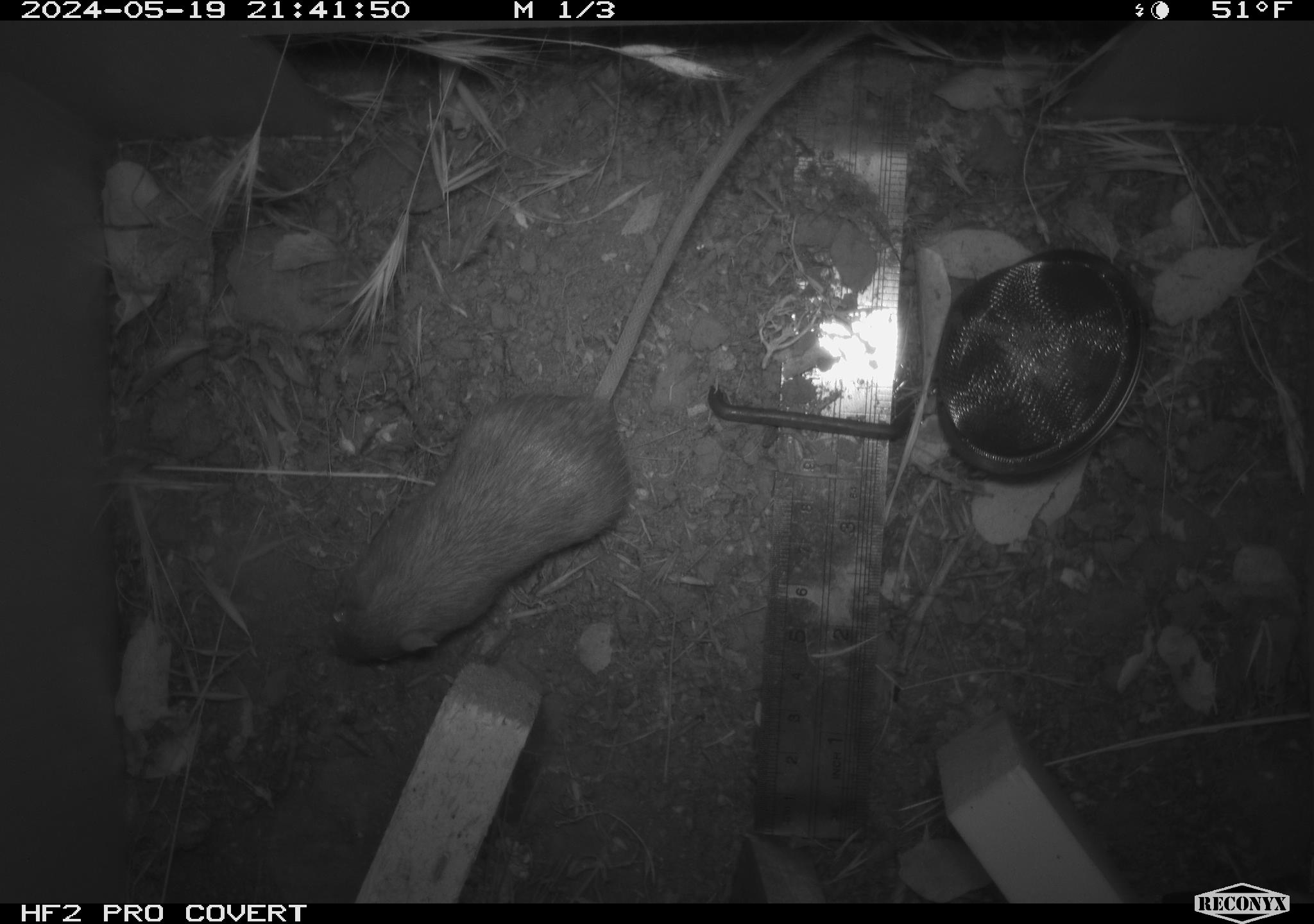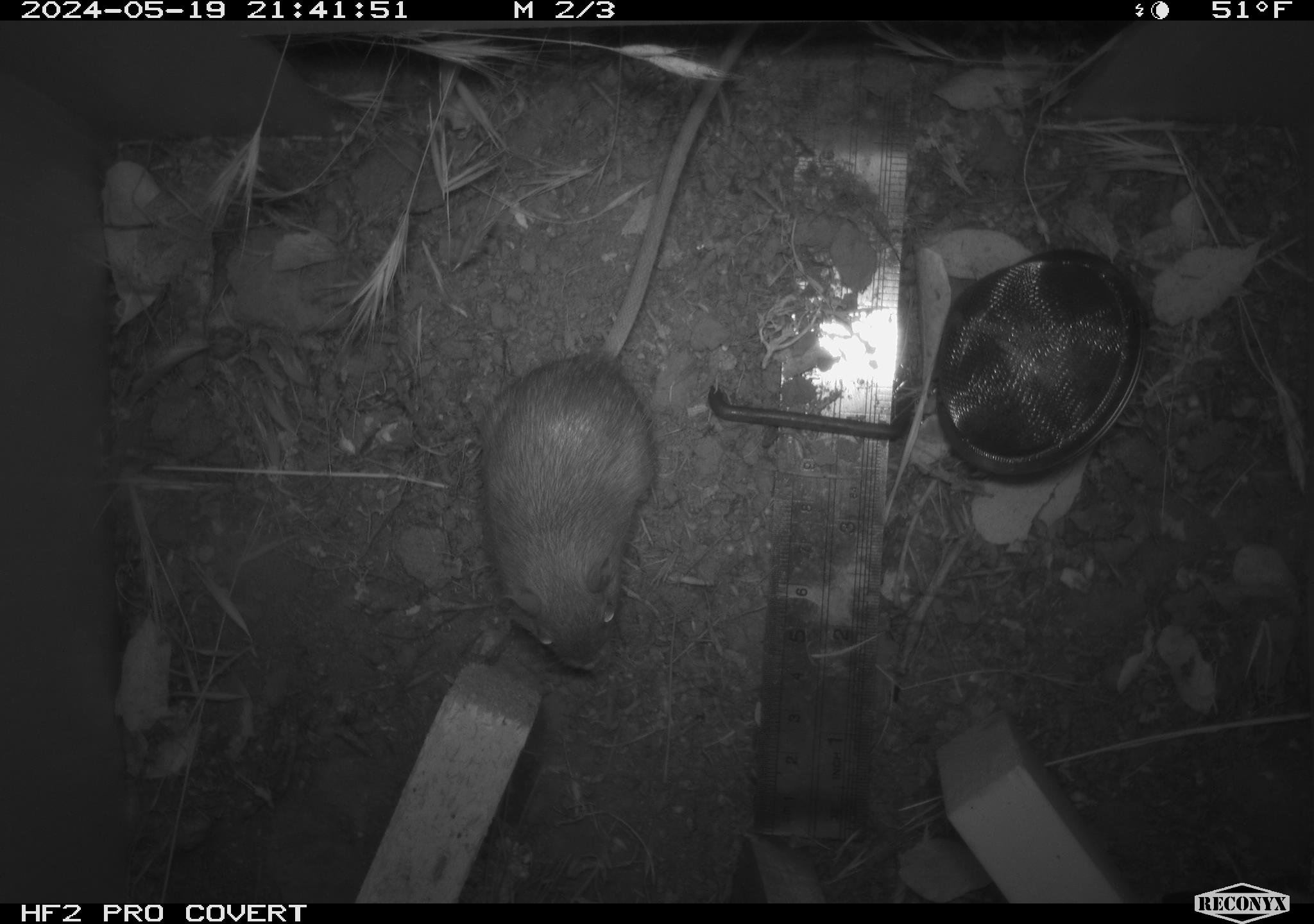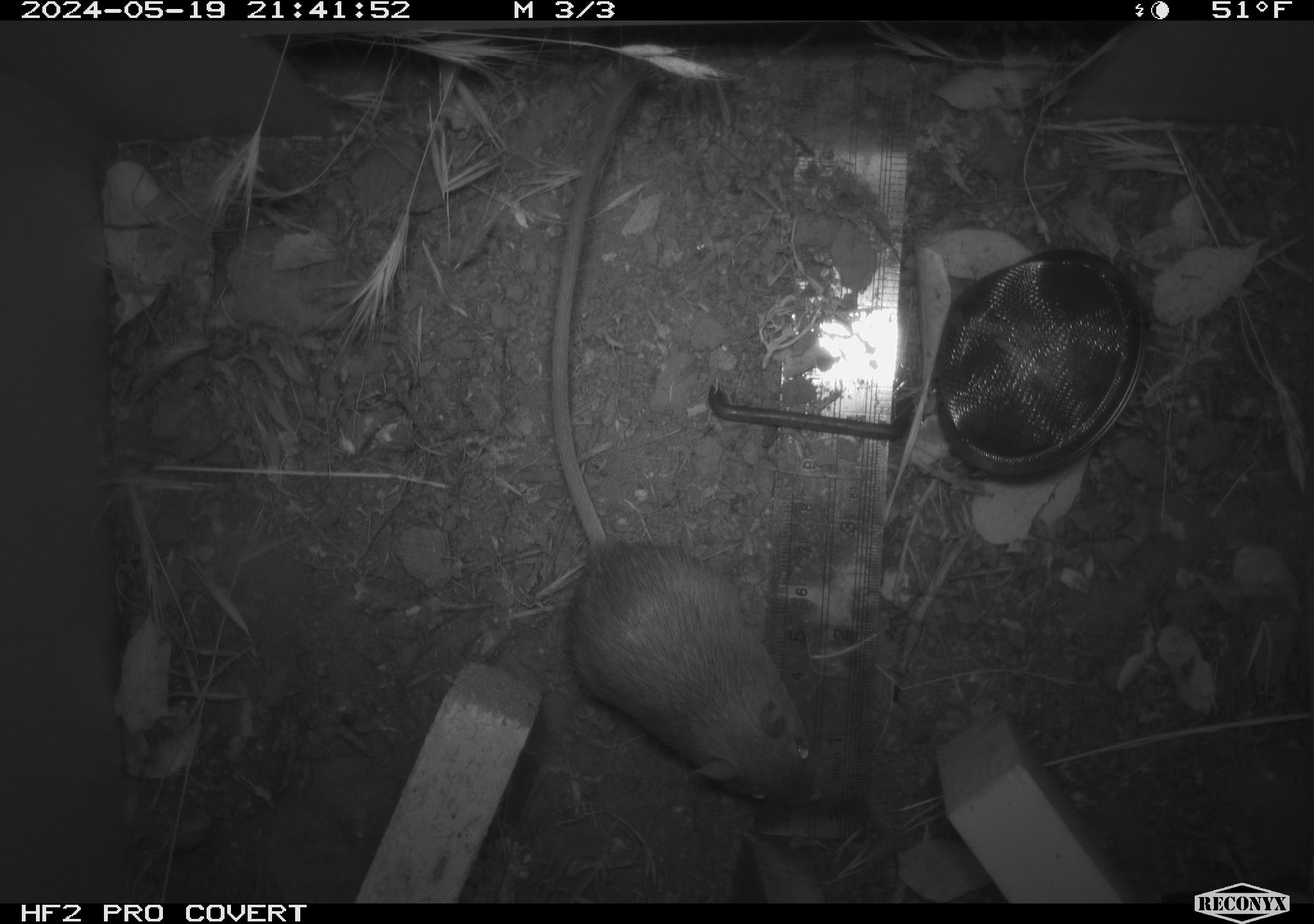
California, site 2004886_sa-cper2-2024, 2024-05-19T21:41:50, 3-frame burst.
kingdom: Animalia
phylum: Chordata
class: Mammalia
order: Rodentia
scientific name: Rodentia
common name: rodent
Rodent (Rodentia).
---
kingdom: Animalia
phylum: Chordata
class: Mammalia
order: Rodentia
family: Heteromyidae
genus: Dipodomys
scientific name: Dipodomys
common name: kangaroo rats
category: dipodomys species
Dipodomys species (kangaroo rats) (Dipodomys).